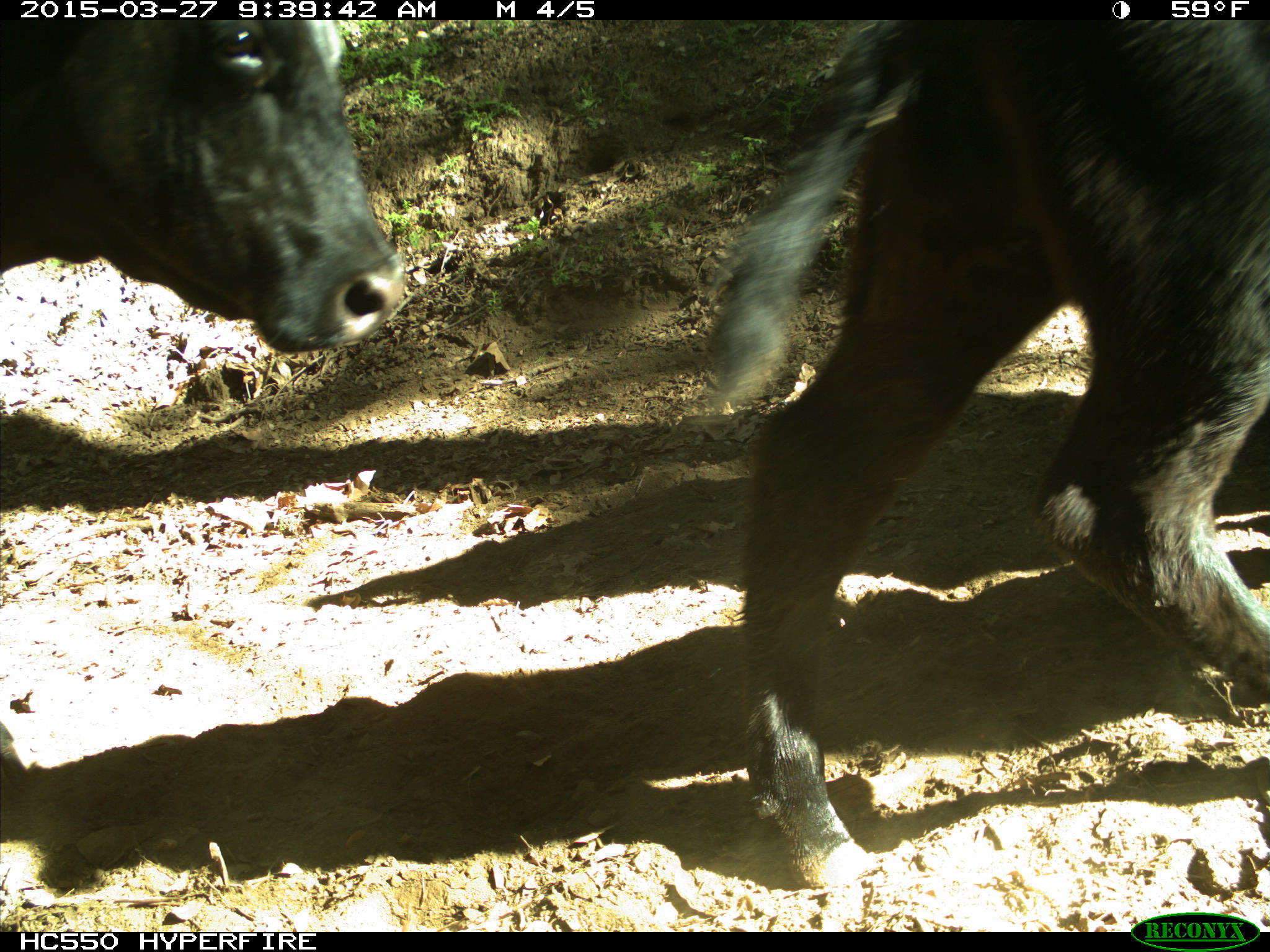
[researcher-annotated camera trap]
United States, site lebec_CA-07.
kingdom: Animalia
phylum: Chordata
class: Mammalia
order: Artiodactyla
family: Bovidae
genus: Bos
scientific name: Bos taurus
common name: domestic cow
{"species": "Bos taurus (domestic cow)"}